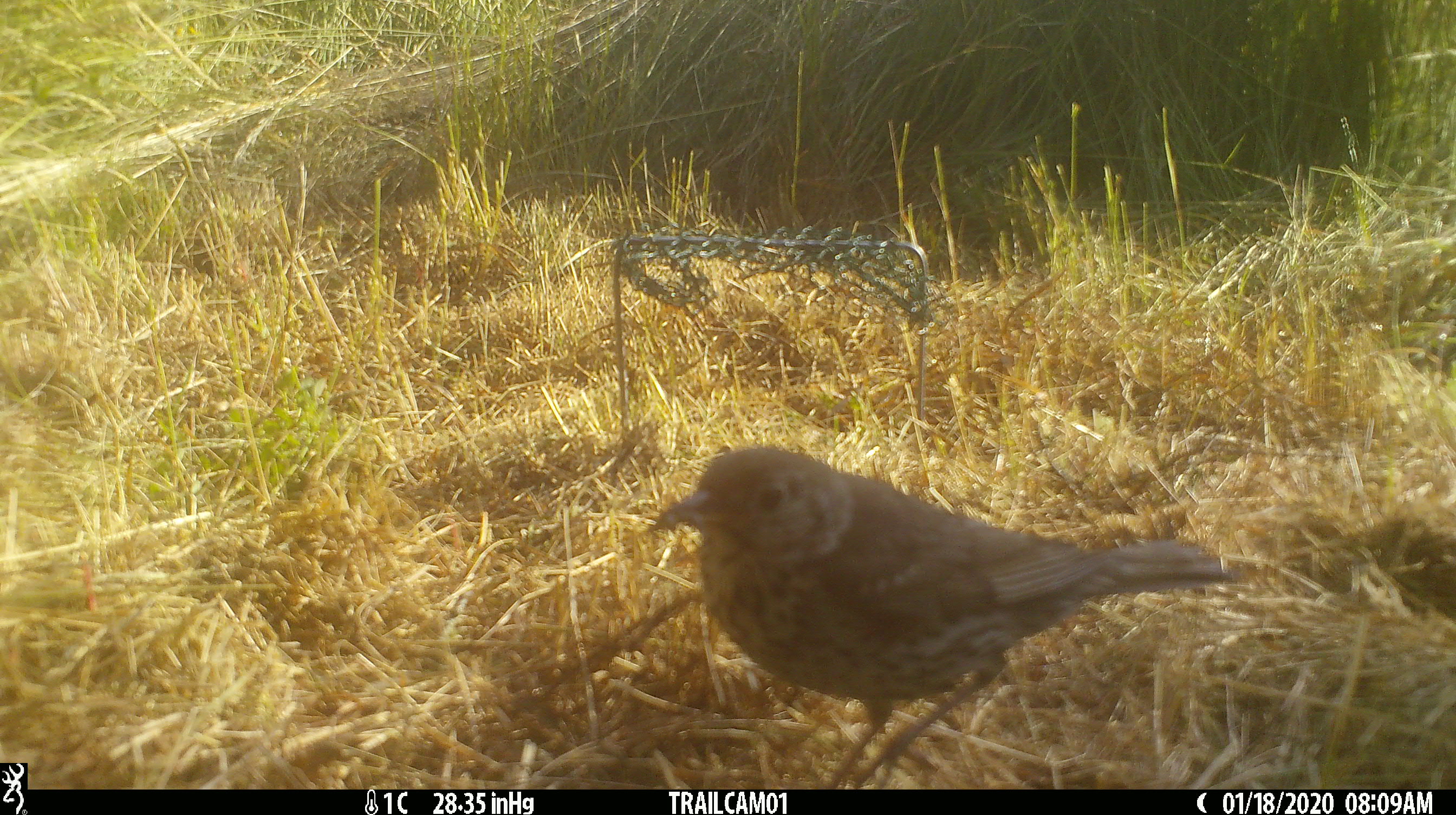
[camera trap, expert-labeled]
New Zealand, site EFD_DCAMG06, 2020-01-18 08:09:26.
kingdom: Animalia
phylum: Chordata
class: Aves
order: Passeriformes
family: Turdidae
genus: Turdus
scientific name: Turdus philomelos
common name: song thrush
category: thrush